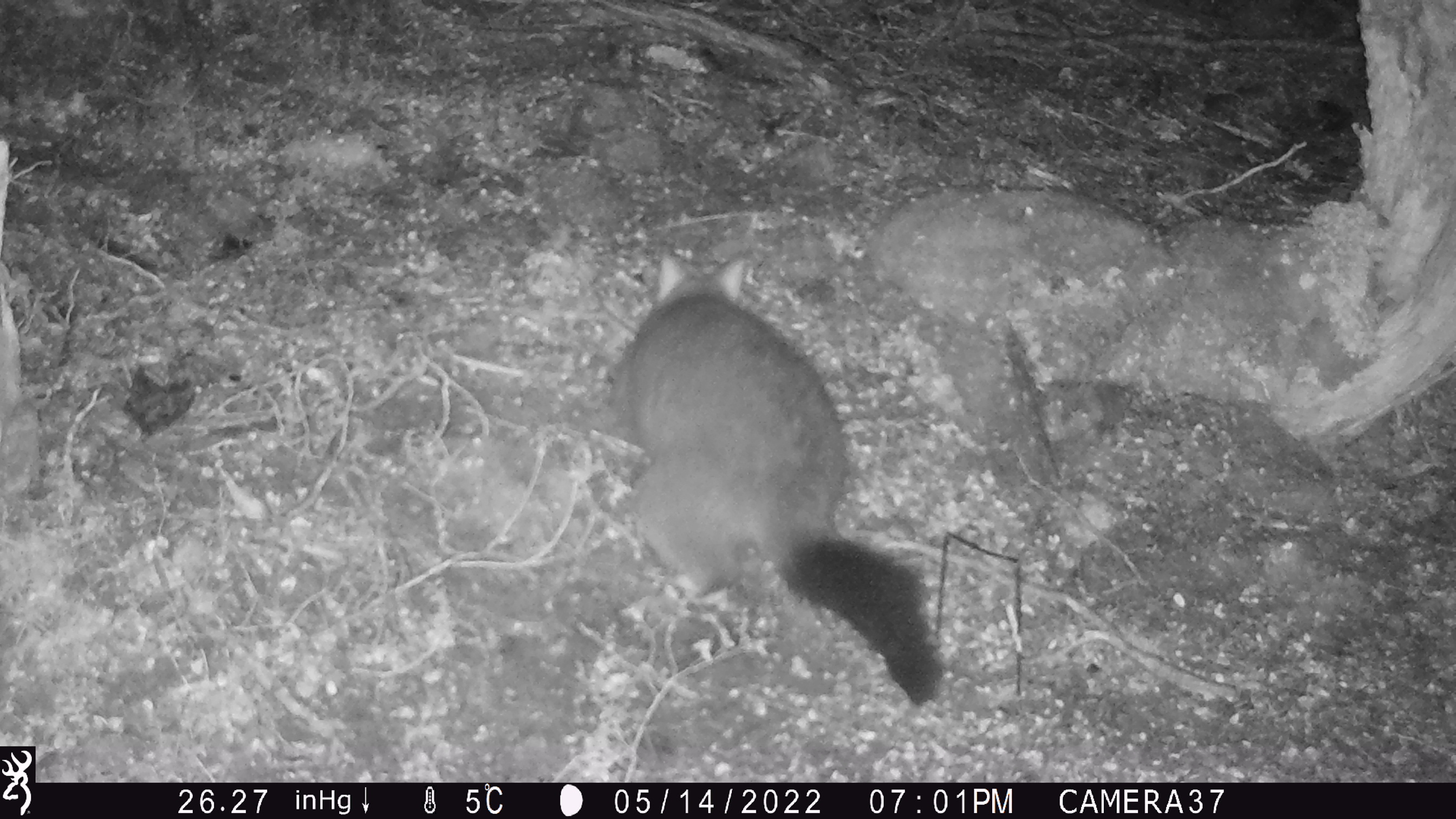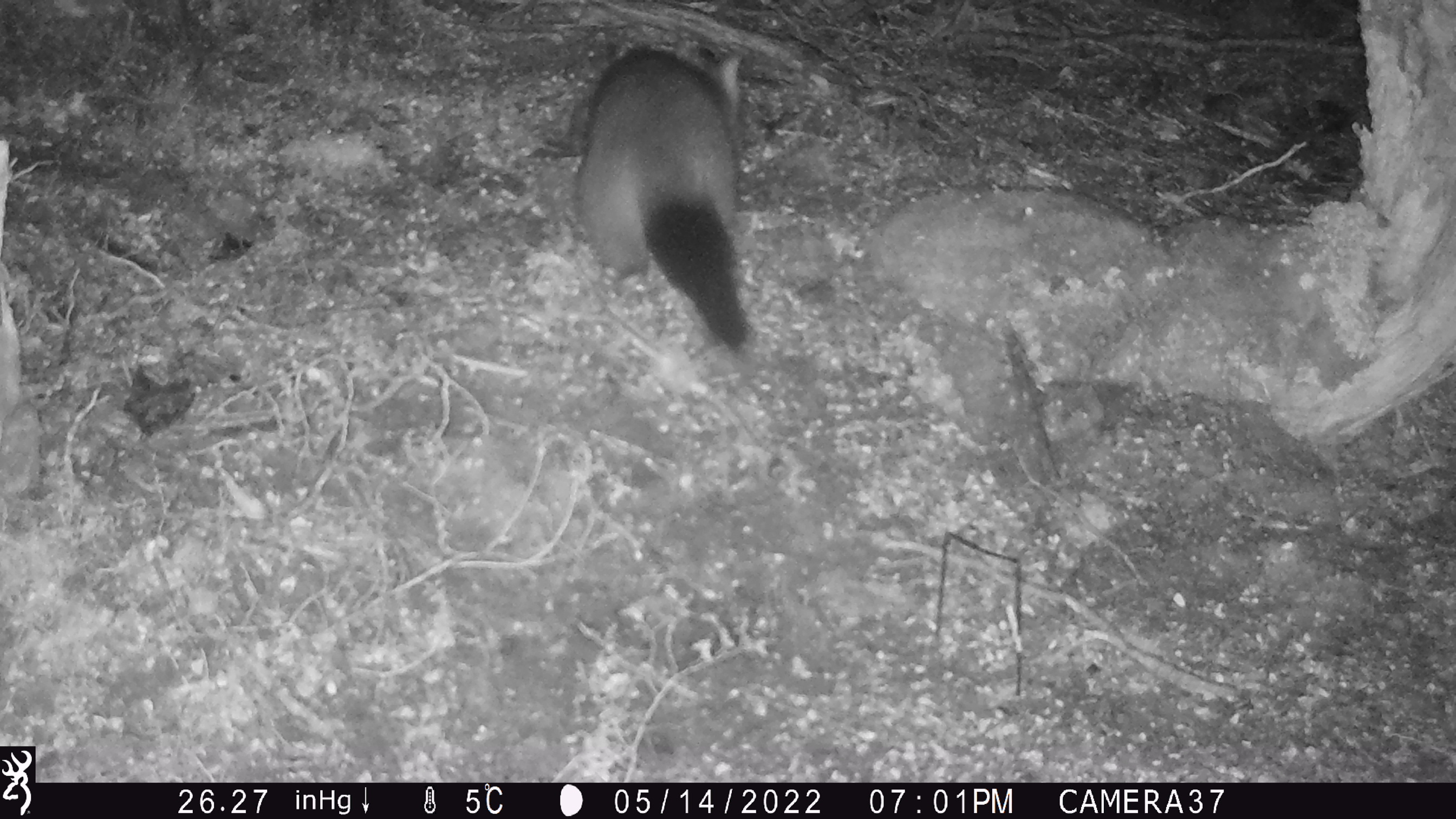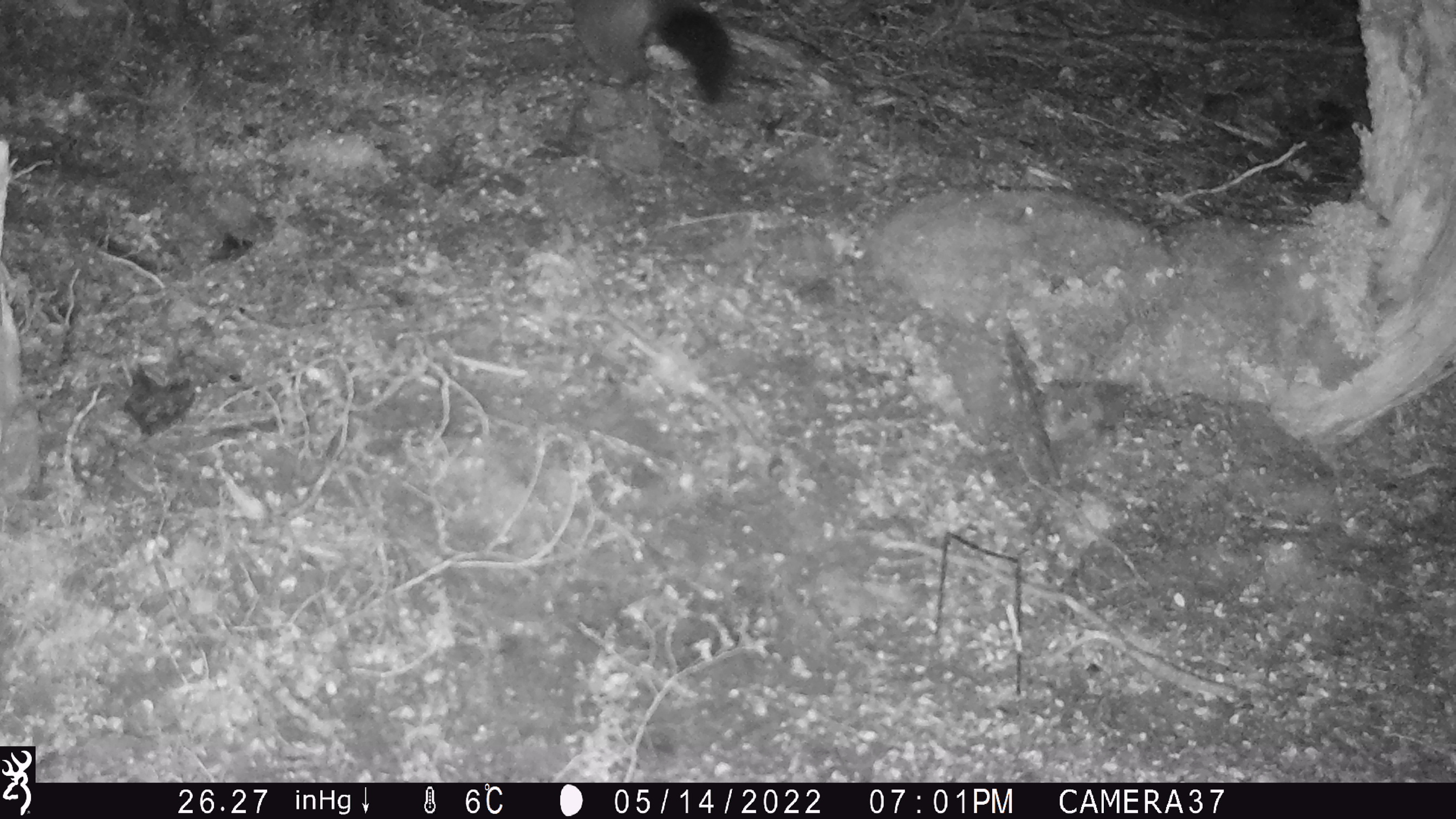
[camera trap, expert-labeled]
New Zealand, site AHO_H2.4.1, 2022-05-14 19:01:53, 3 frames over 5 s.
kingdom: Animalia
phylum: Chordata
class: Mammalia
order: Diprotodontia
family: Phalangeridae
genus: Trichosurus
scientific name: Trichosurus vulpecula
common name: common brushtail possum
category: possum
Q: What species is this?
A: Possum (common brushtail possum) (Trichosurus vulpecula).